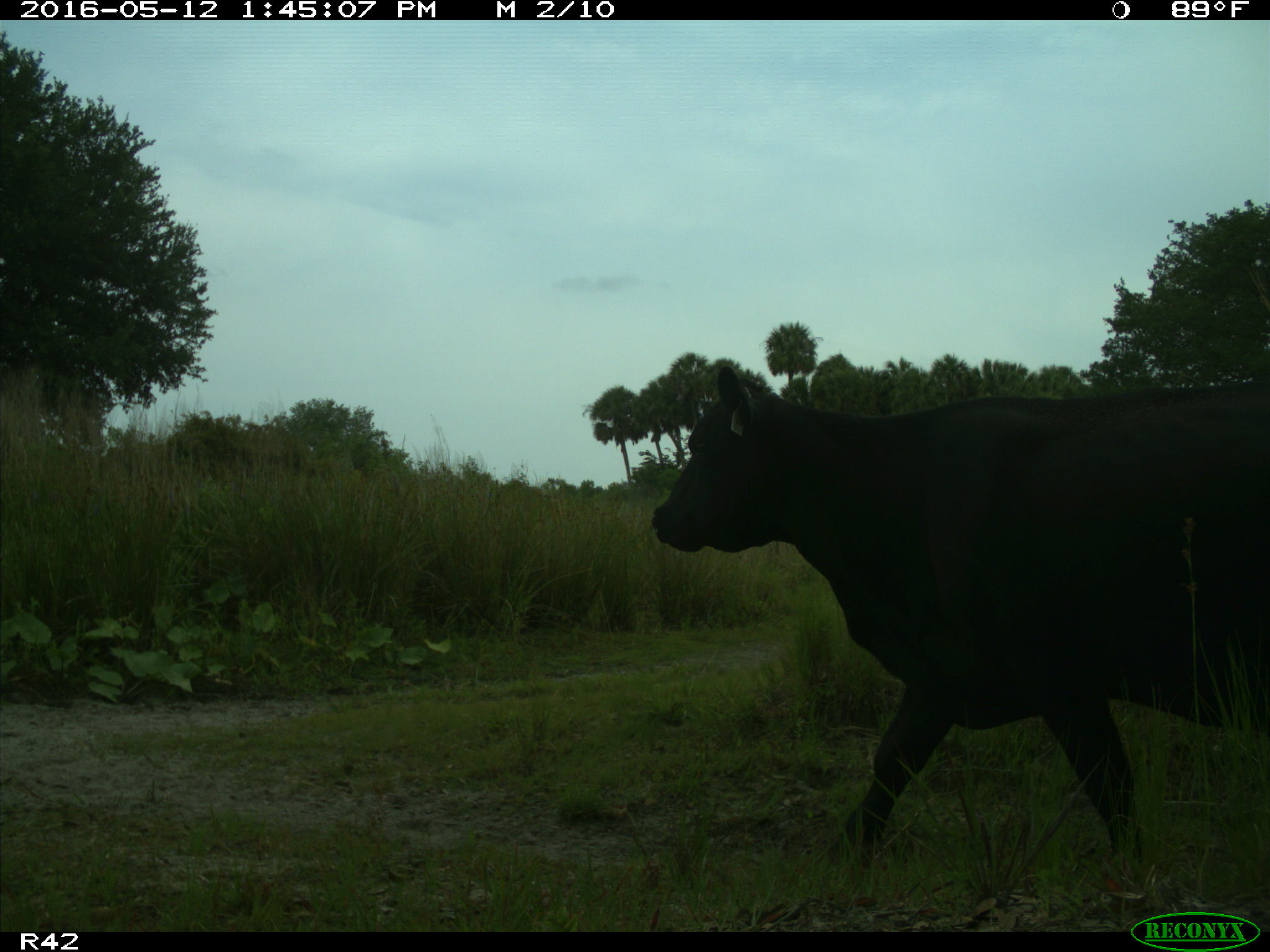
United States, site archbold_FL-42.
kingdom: Animalia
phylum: Chordata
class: Mammalia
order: Artiodactyla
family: Bovidae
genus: Bos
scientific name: Bos taurus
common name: domestic cow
Bos taurus (domestic cow).